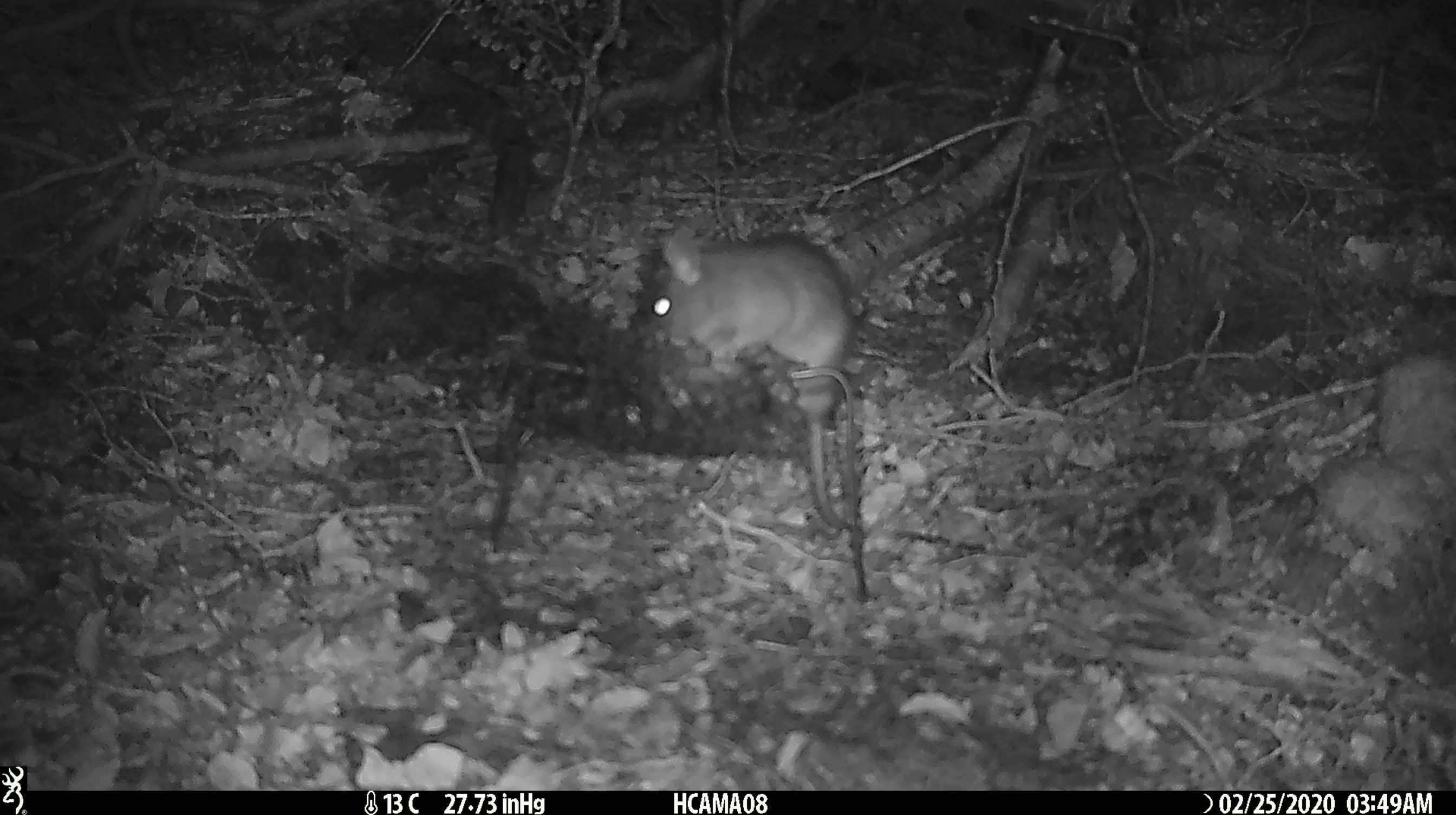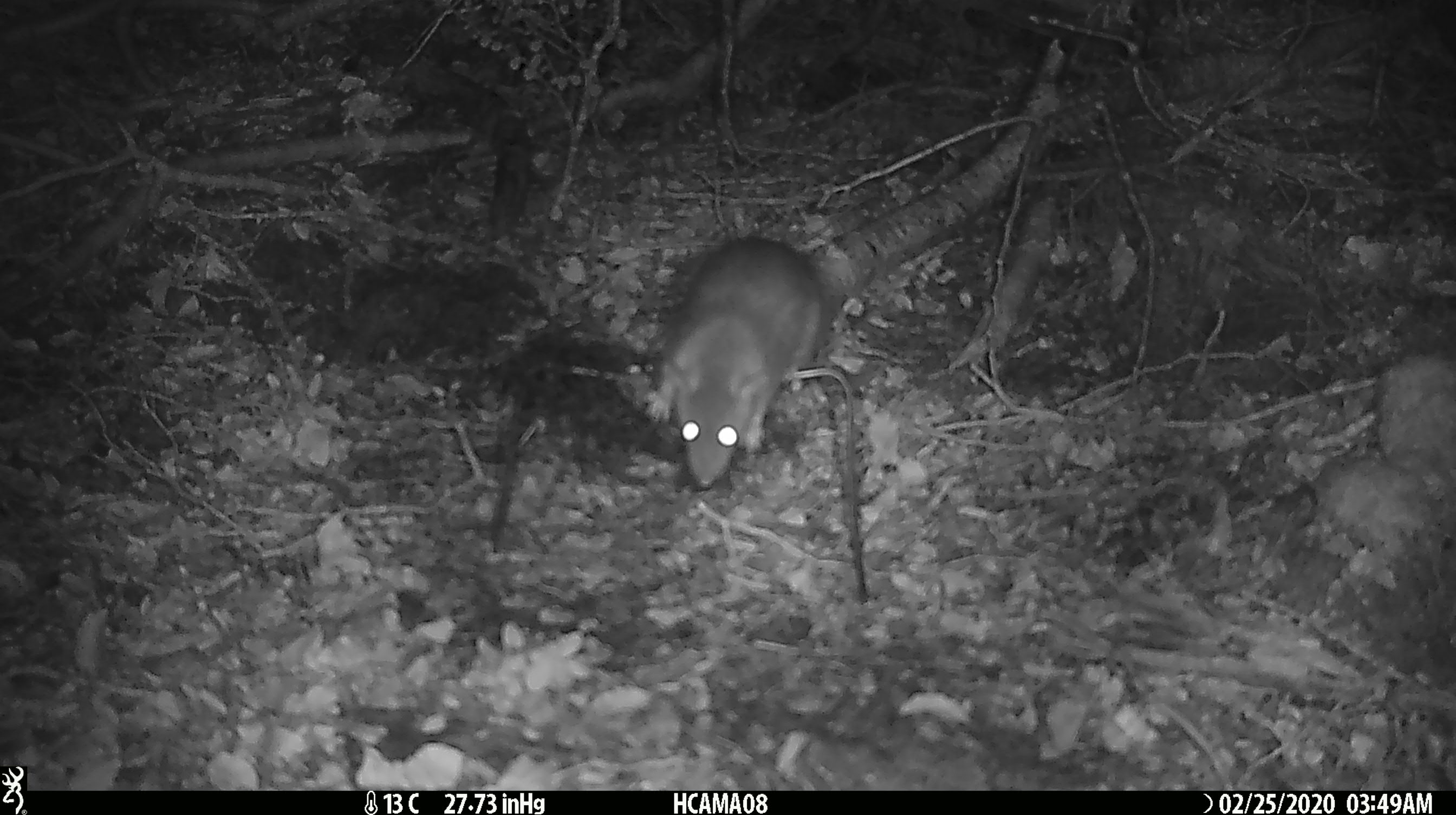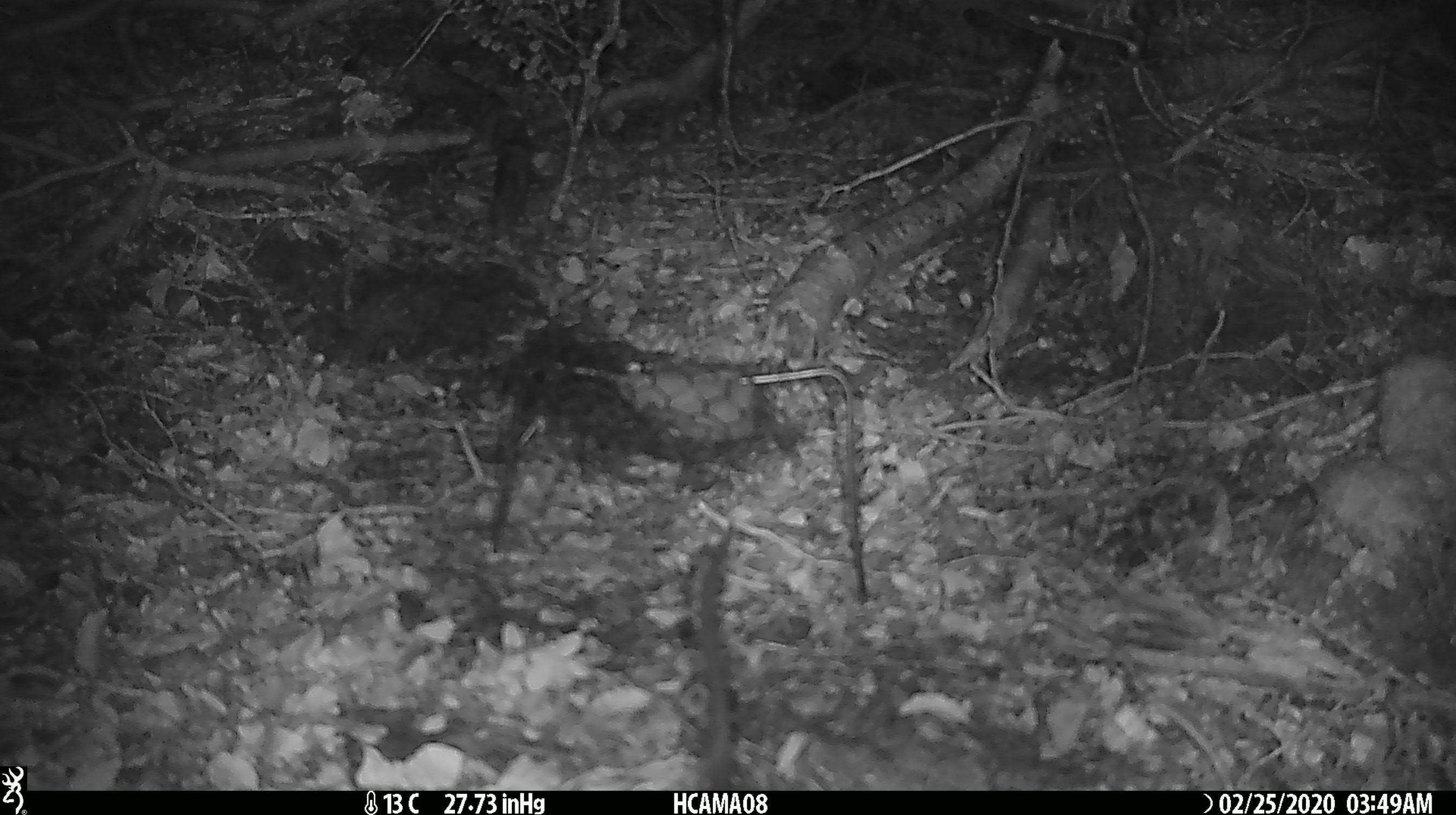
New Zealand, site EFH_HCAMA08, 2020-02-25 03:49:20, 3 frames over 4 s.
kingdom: Animalia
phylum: Chordata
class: Mammalia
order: Rodentia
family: Muridae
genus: Rattus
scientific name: Rattus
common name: rat